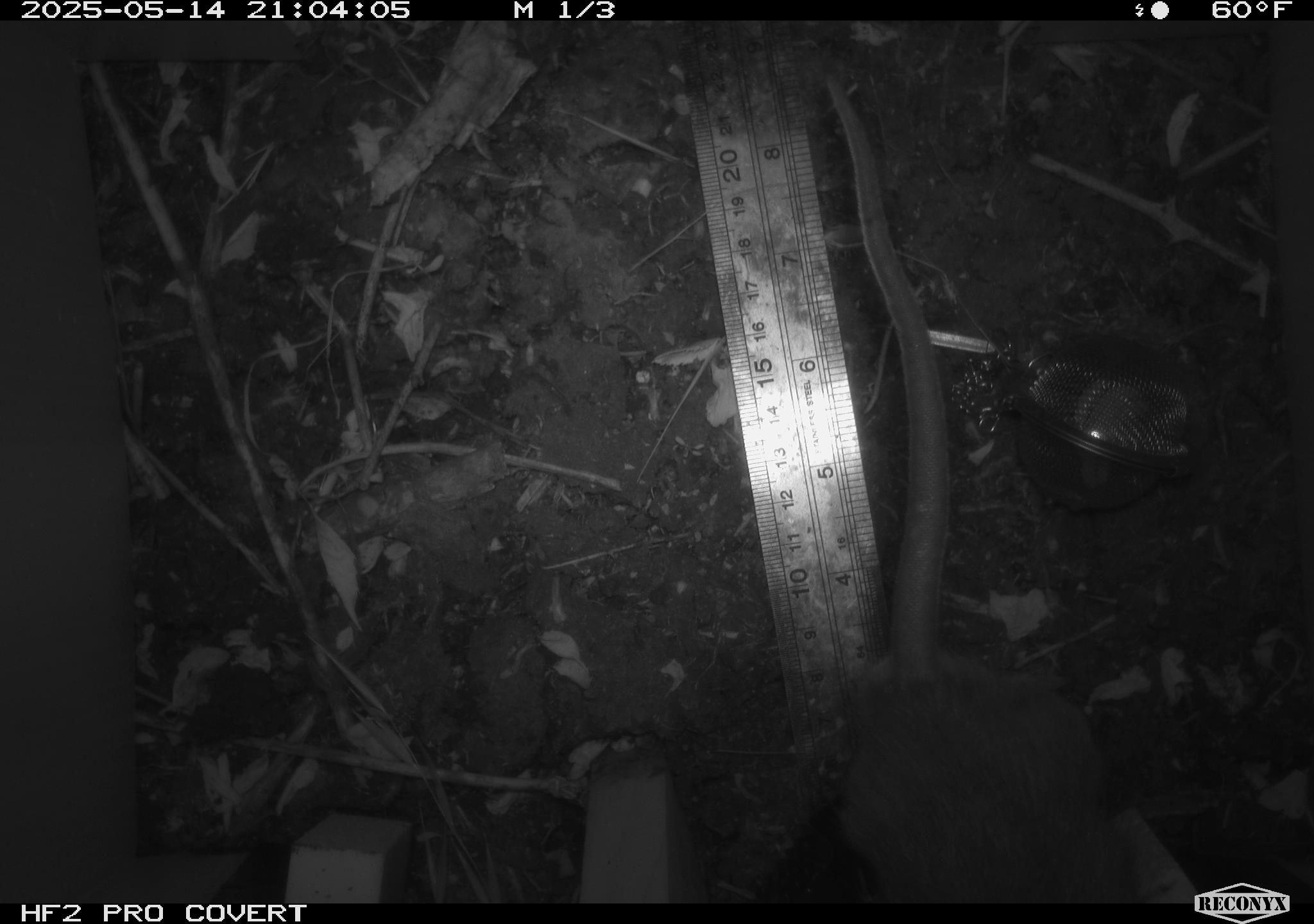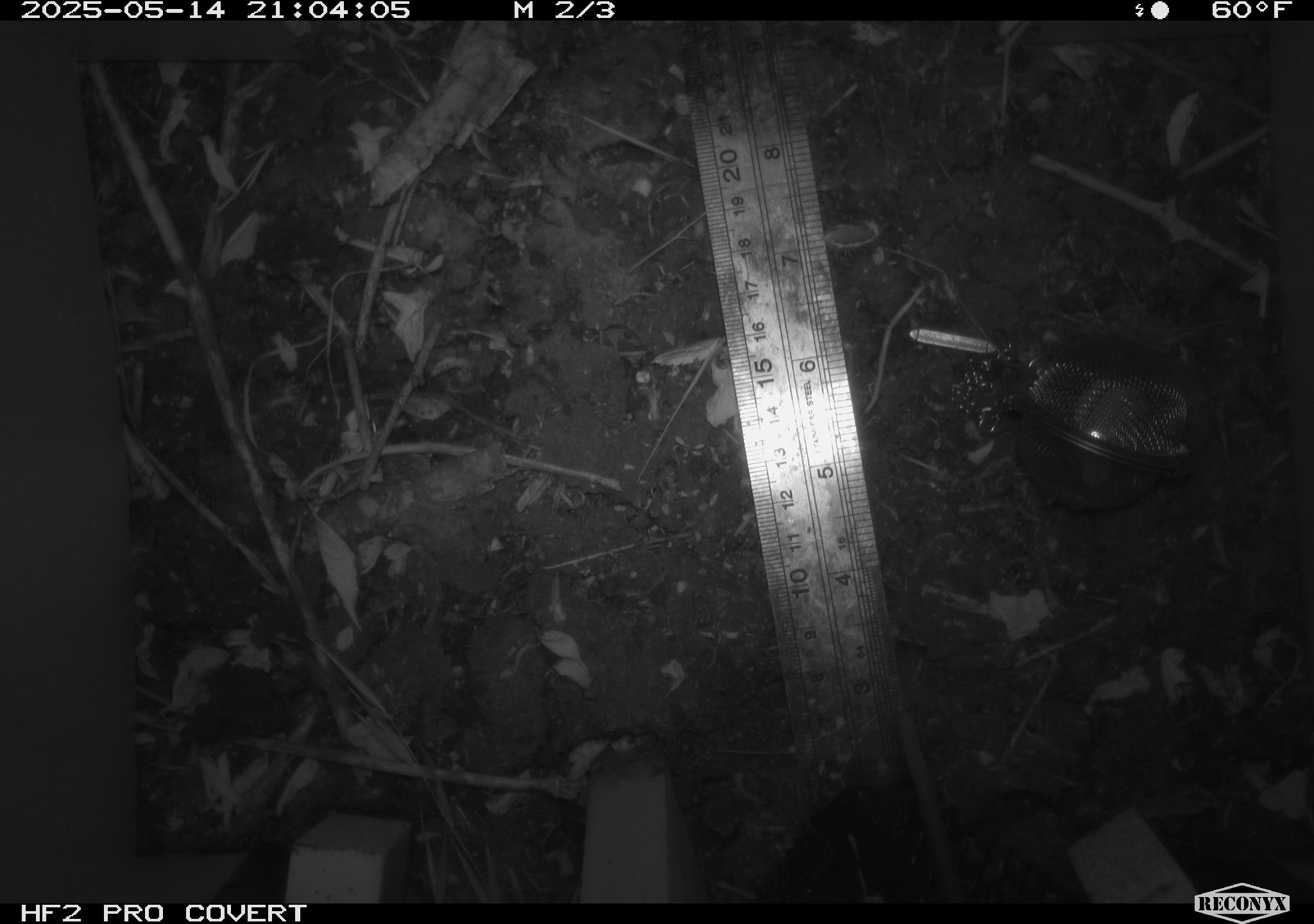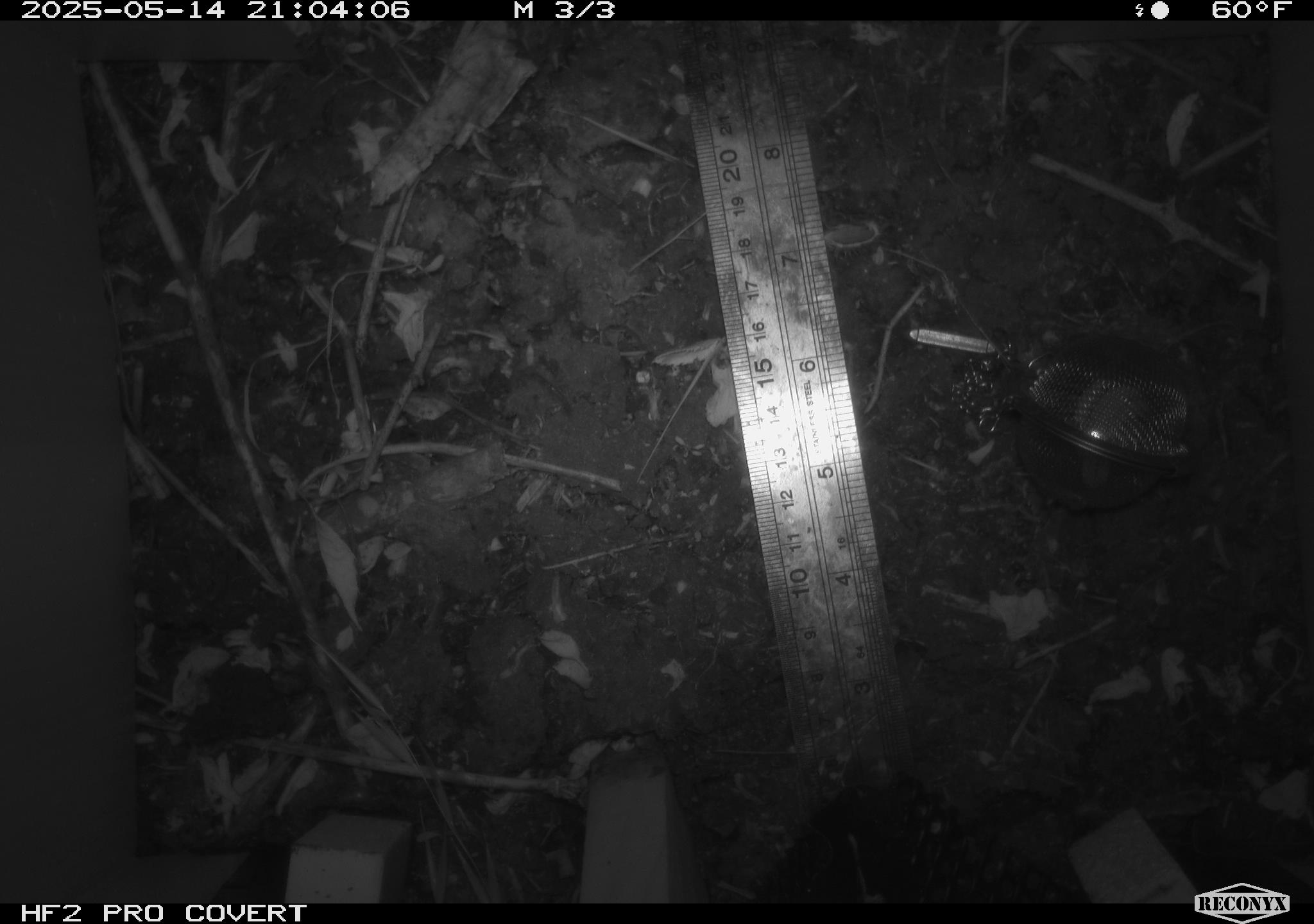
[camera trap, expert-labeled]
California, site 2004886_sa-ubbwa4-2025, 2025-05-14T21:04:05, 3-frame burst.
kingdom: Animalia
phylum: Chordata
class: Mammalia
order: Rodentia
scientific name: Rodentia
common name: rodent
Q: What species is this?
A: Rodent (Rodentia).